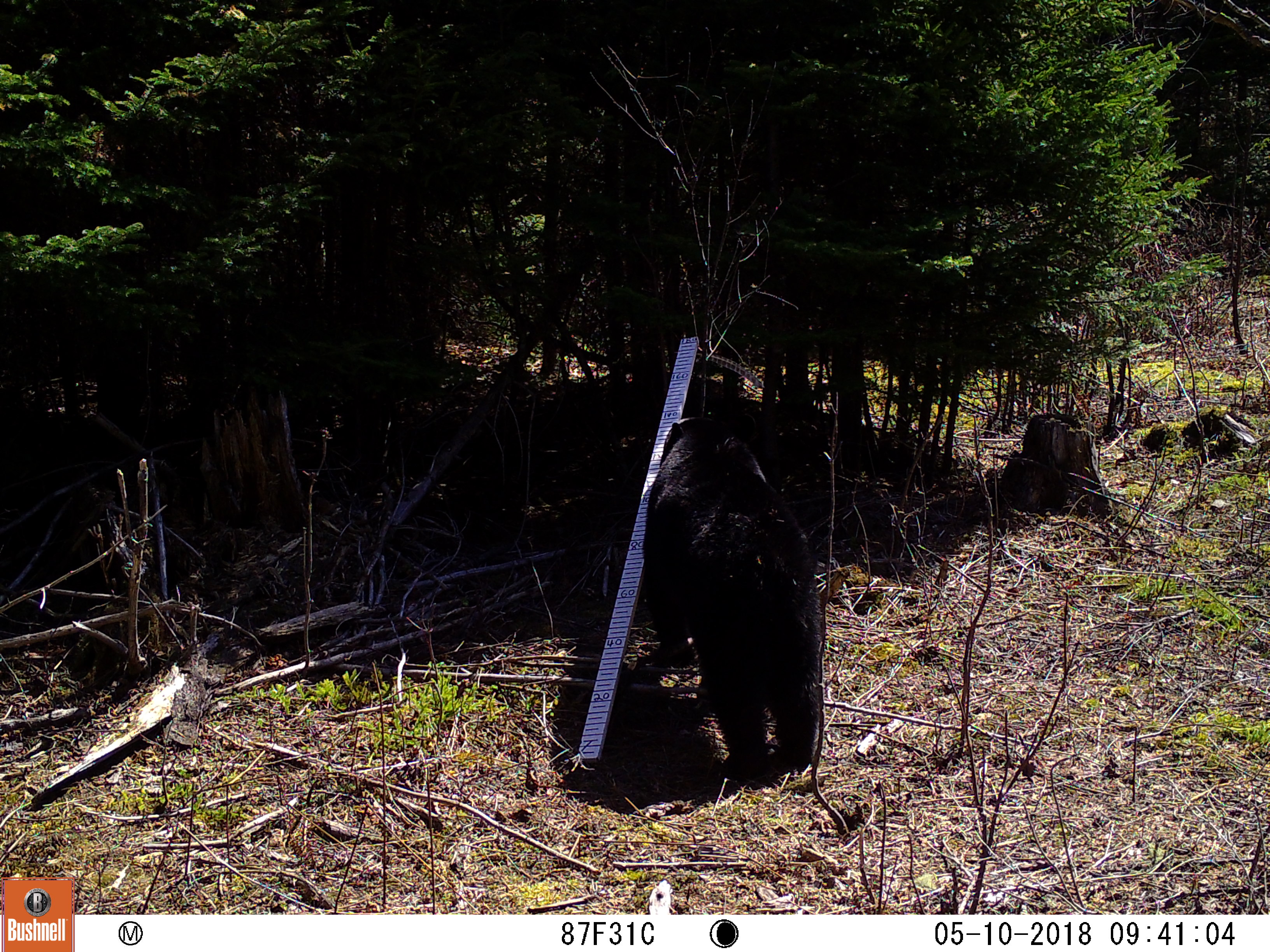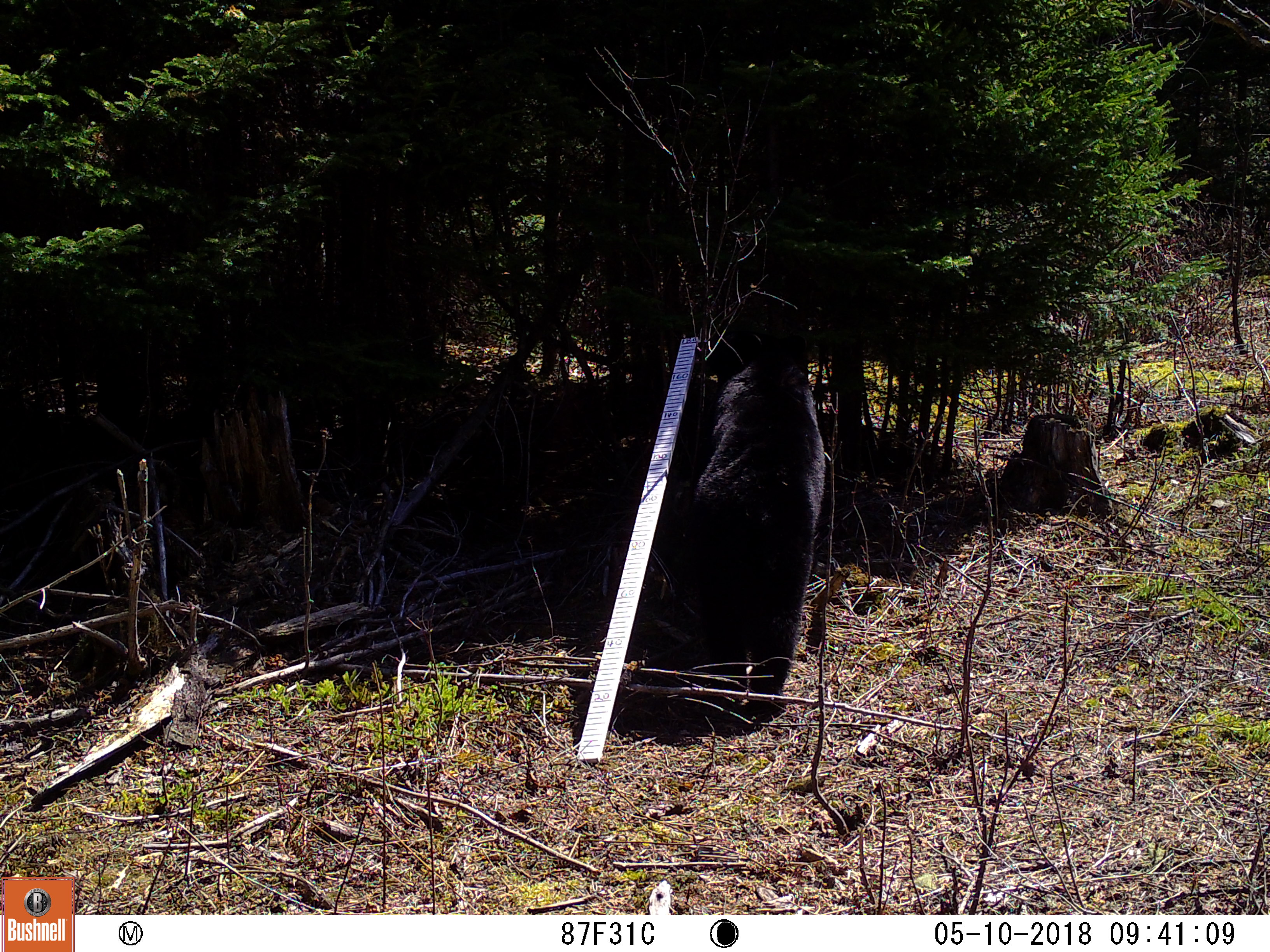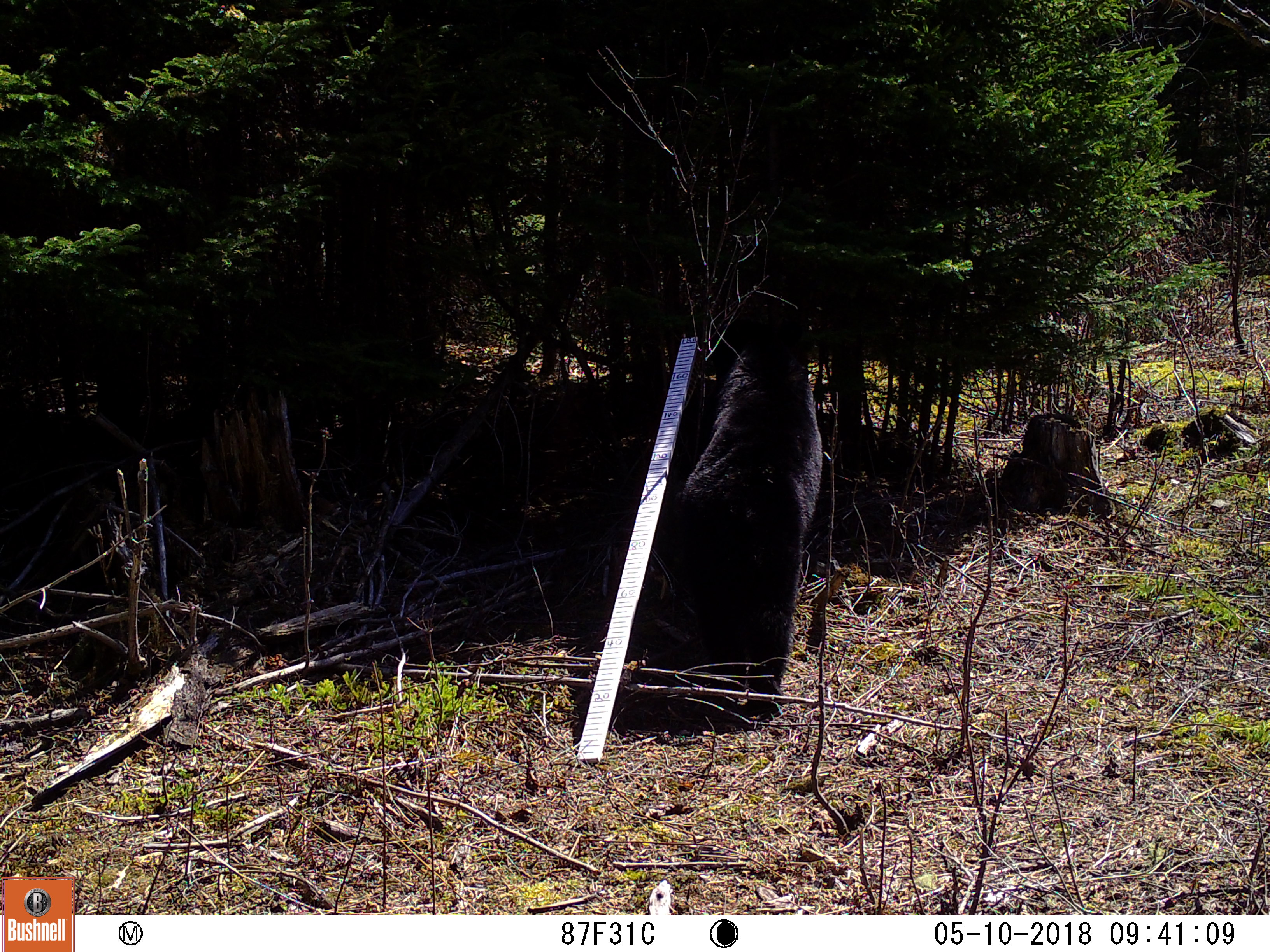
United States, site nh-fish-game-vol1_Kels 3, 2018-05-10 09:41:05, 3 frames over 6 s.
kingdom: Animalia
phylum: Chordata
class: Mammalia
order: Carnivora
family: Ursidae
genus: Ursus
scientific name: Ursus americanus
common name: black bear